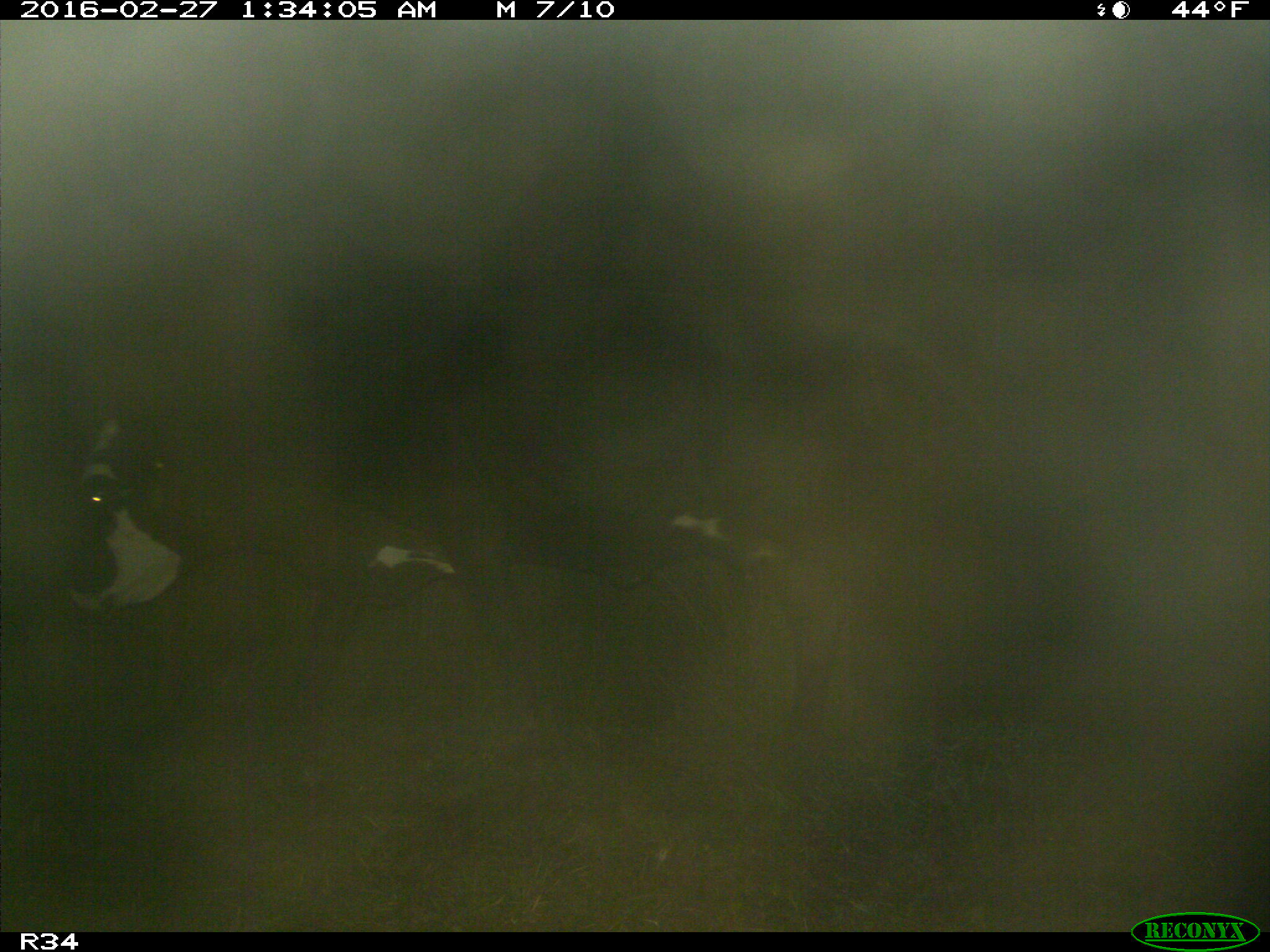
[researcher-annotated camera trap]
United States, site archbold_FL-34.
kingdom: Animalia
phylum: Chordata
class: Mammalia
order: Artiodactyla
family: Bovidae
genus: Bos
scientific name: Bos taurus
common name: domestic cow